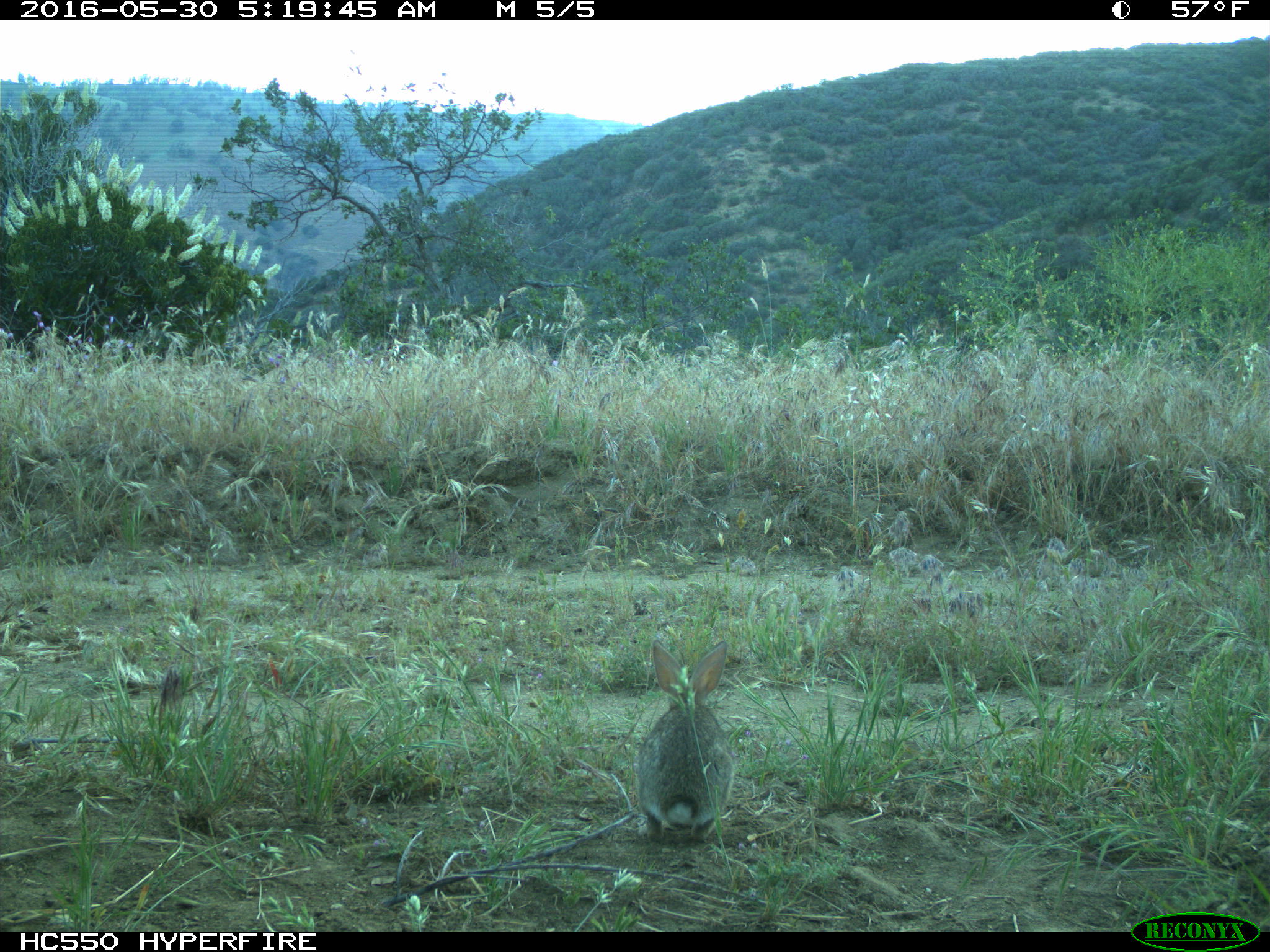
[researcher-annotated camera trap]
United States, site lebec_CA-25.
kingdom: Animalia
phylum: Chordata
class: Mammalia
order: Lagomorpha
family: Leporidae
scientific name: Leporidae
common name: rabbits and hares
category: unidentified rabbit